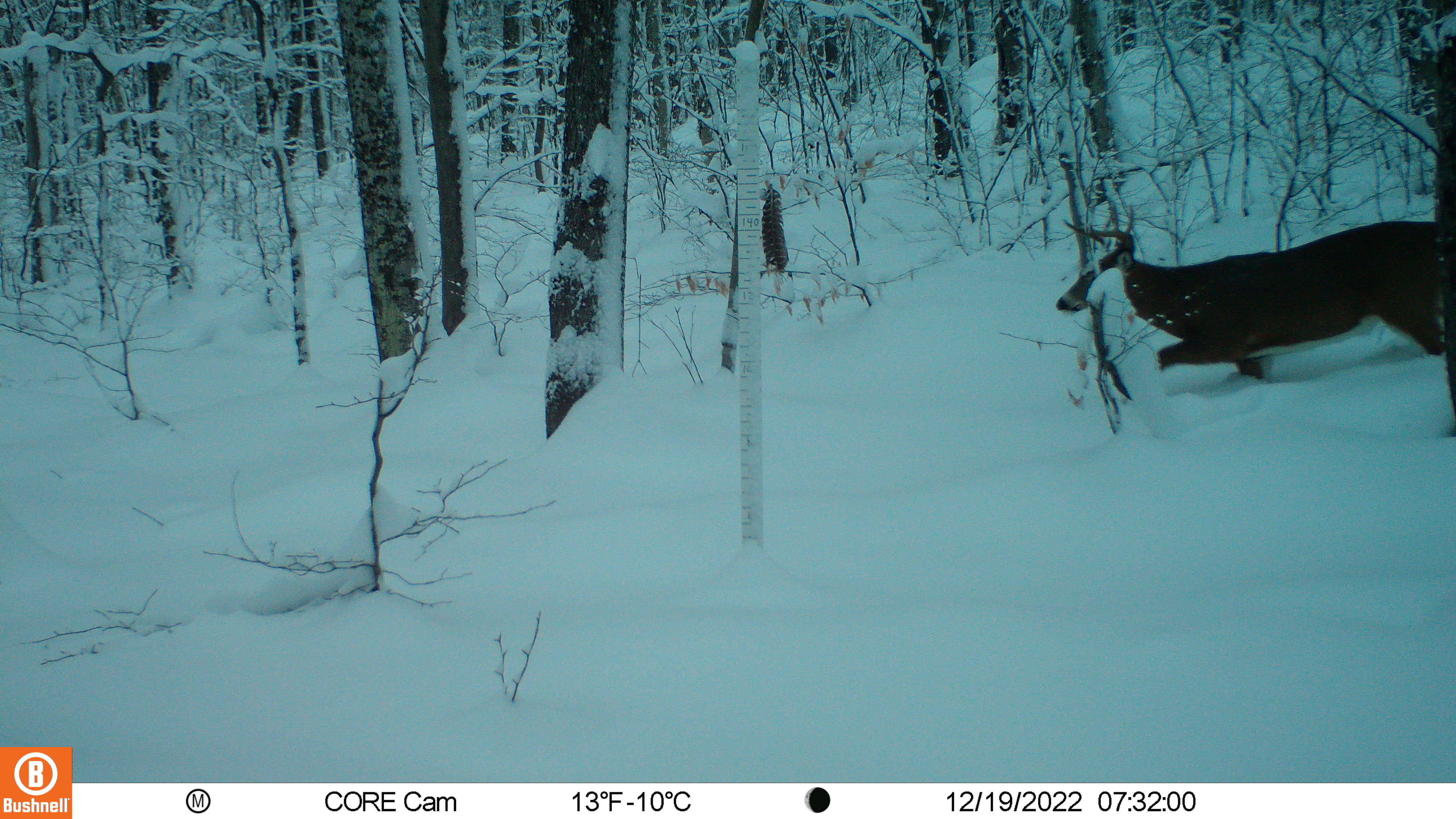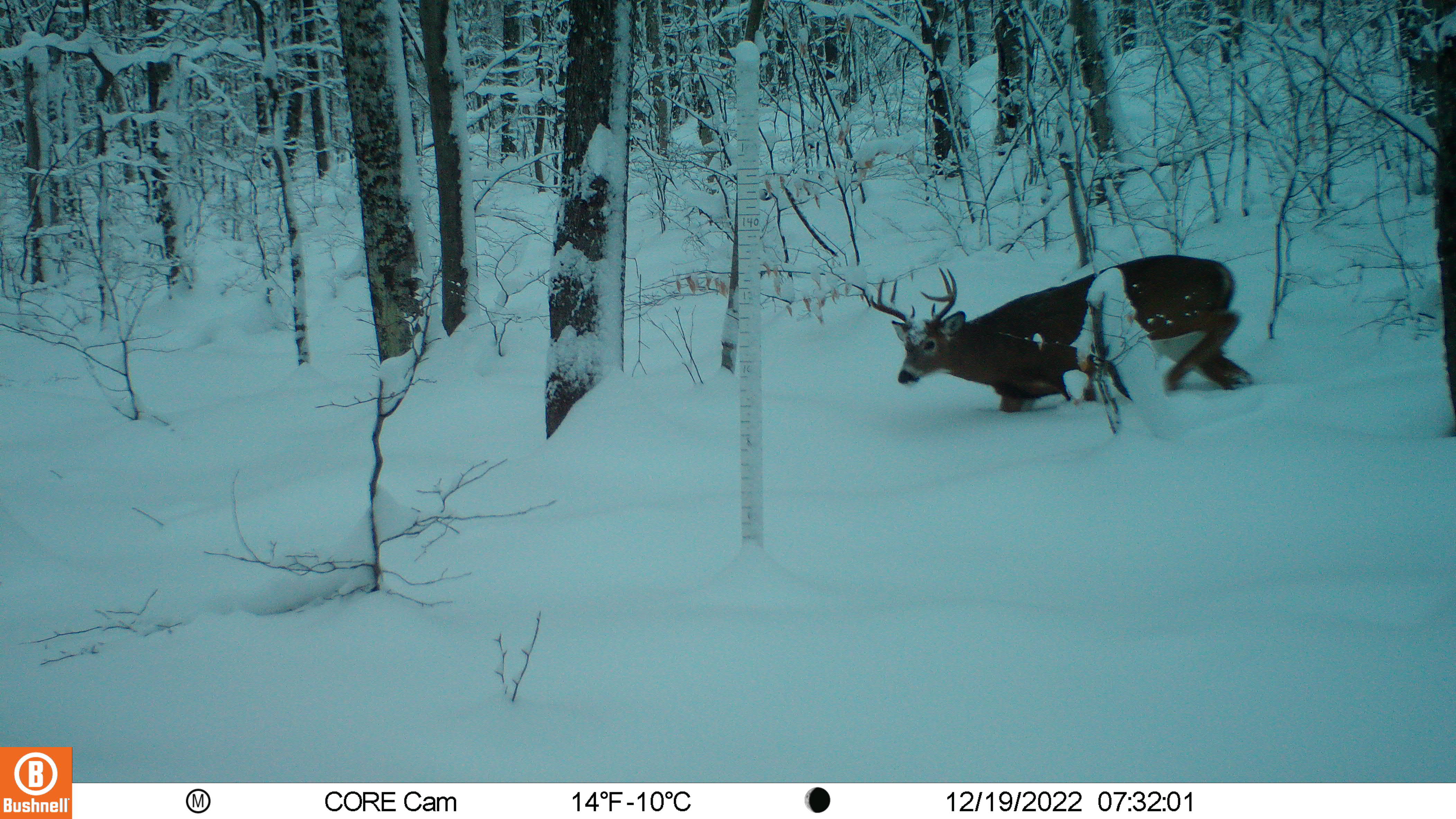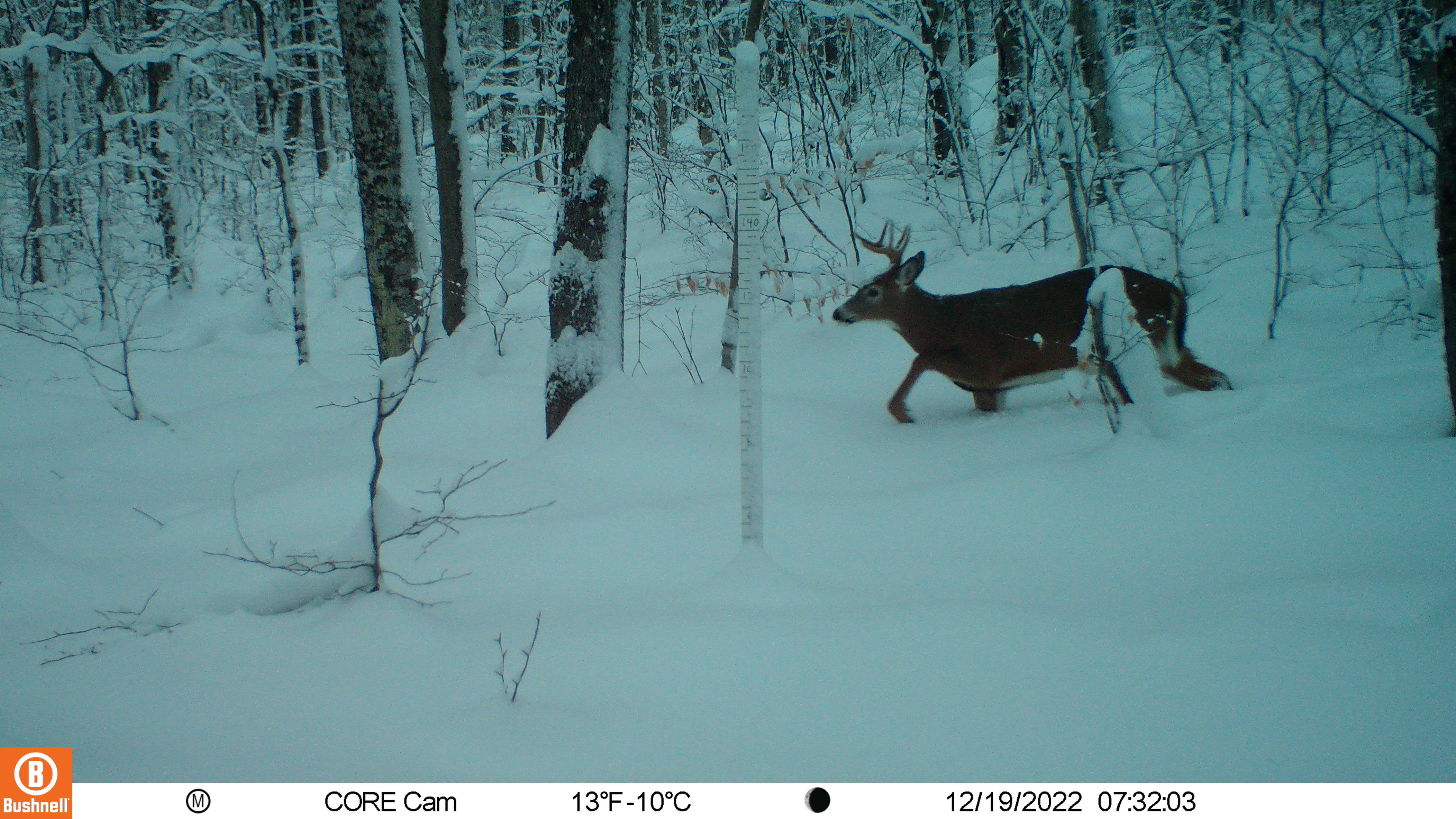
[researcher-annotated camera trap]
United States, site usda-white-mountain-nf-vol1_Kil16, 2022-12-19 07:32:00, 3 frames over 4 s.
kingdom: Animalia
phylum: Chordata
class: Mammalia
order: Artiodactyla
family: Cervidae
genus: Odocoileus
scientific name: Odocoileus virginianus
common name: white-tailed deer